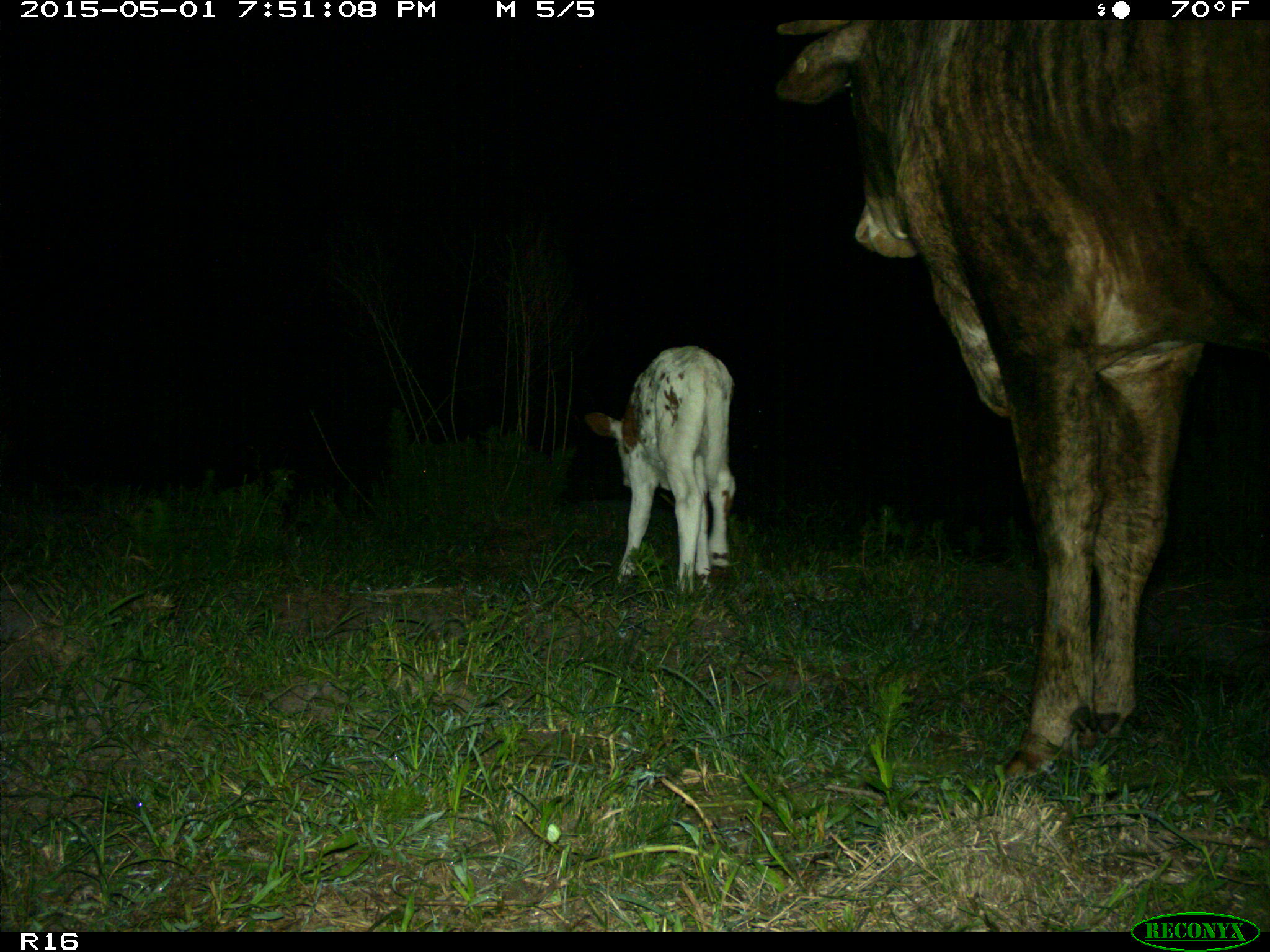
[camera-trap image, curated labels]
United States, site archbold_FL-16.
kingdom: Animalia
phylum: Chordata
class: Mammalia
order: Artiodactyla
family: Bovidae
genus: Bos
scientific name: Bos taurus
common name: domestic cow